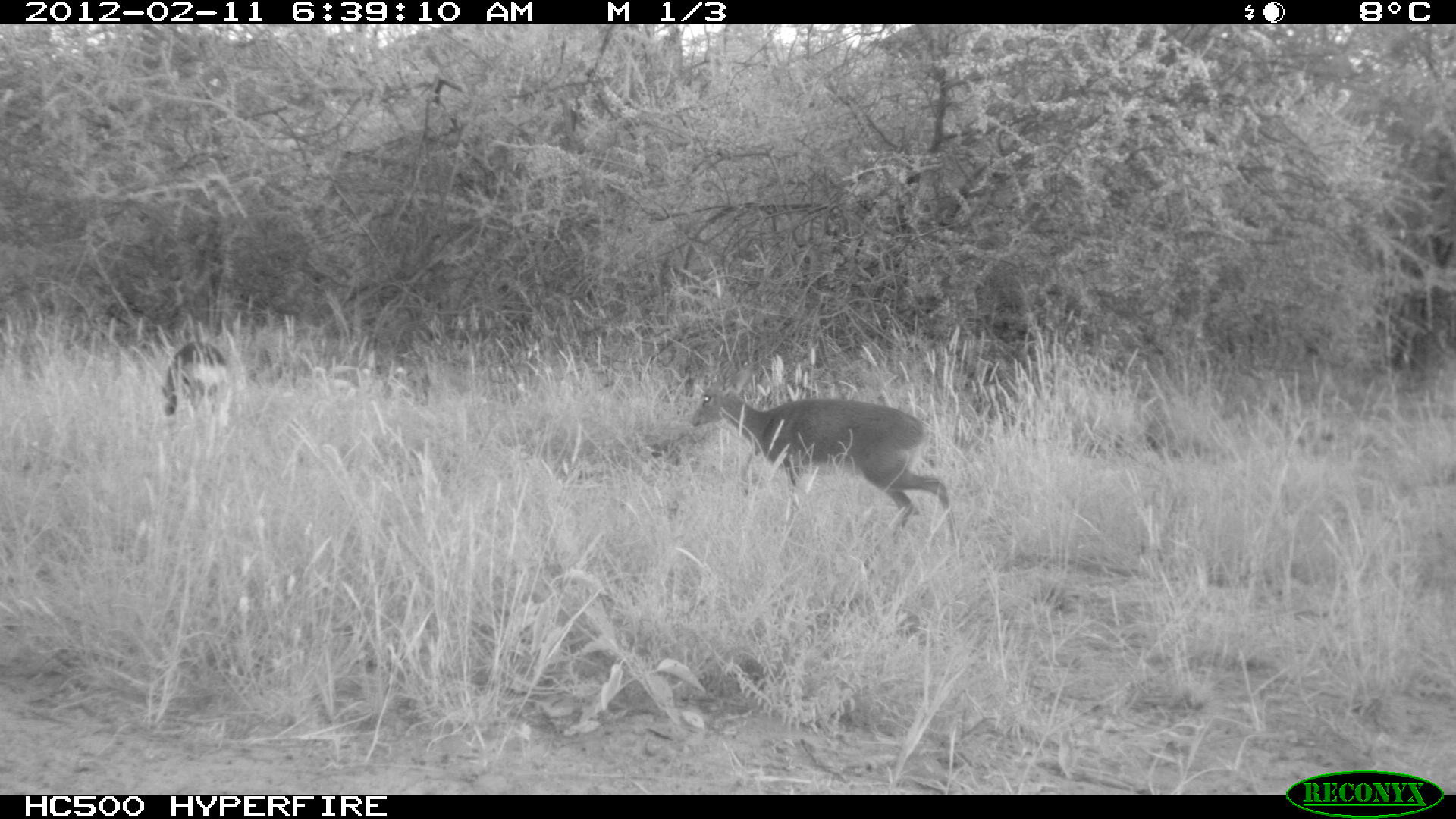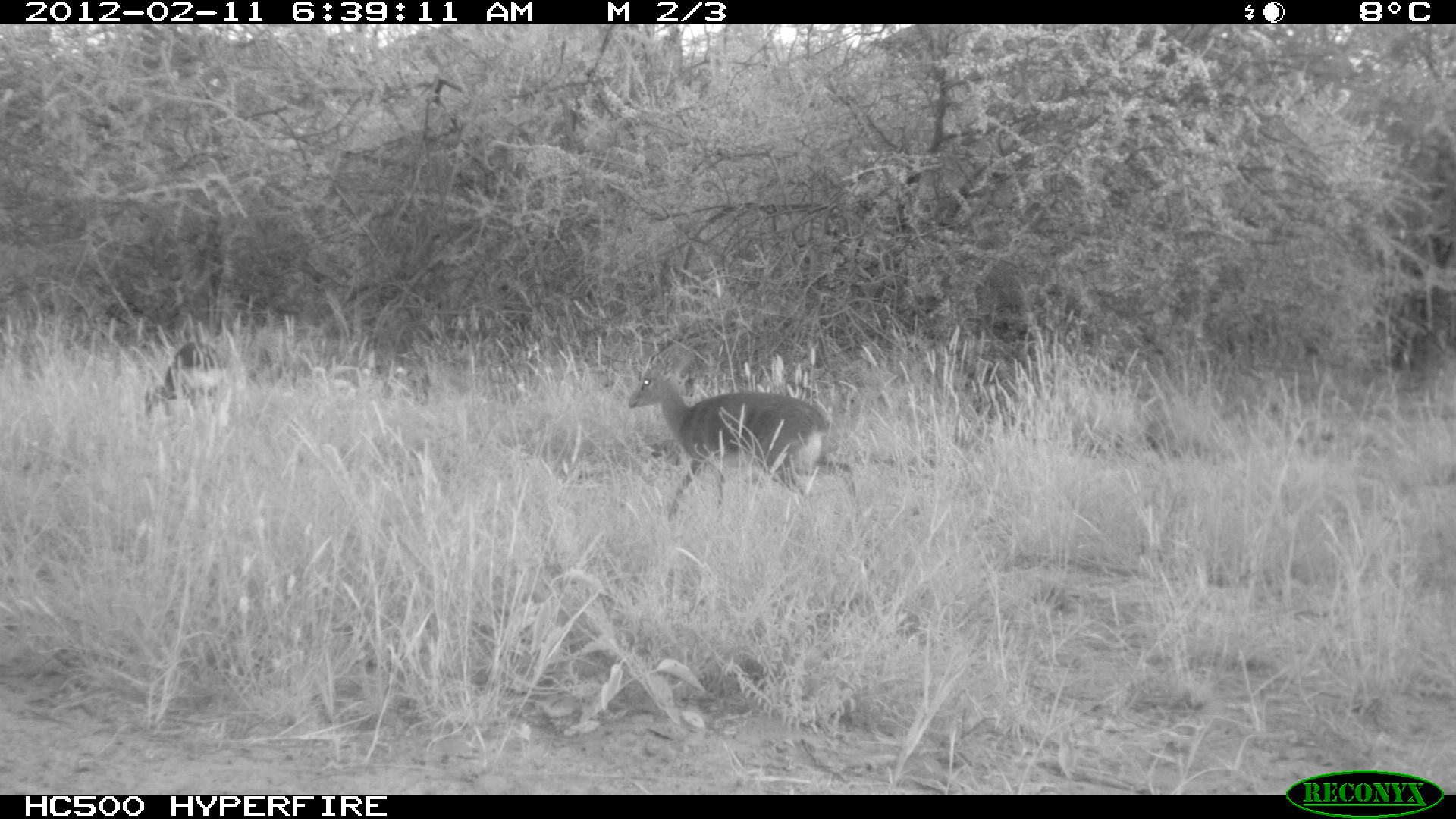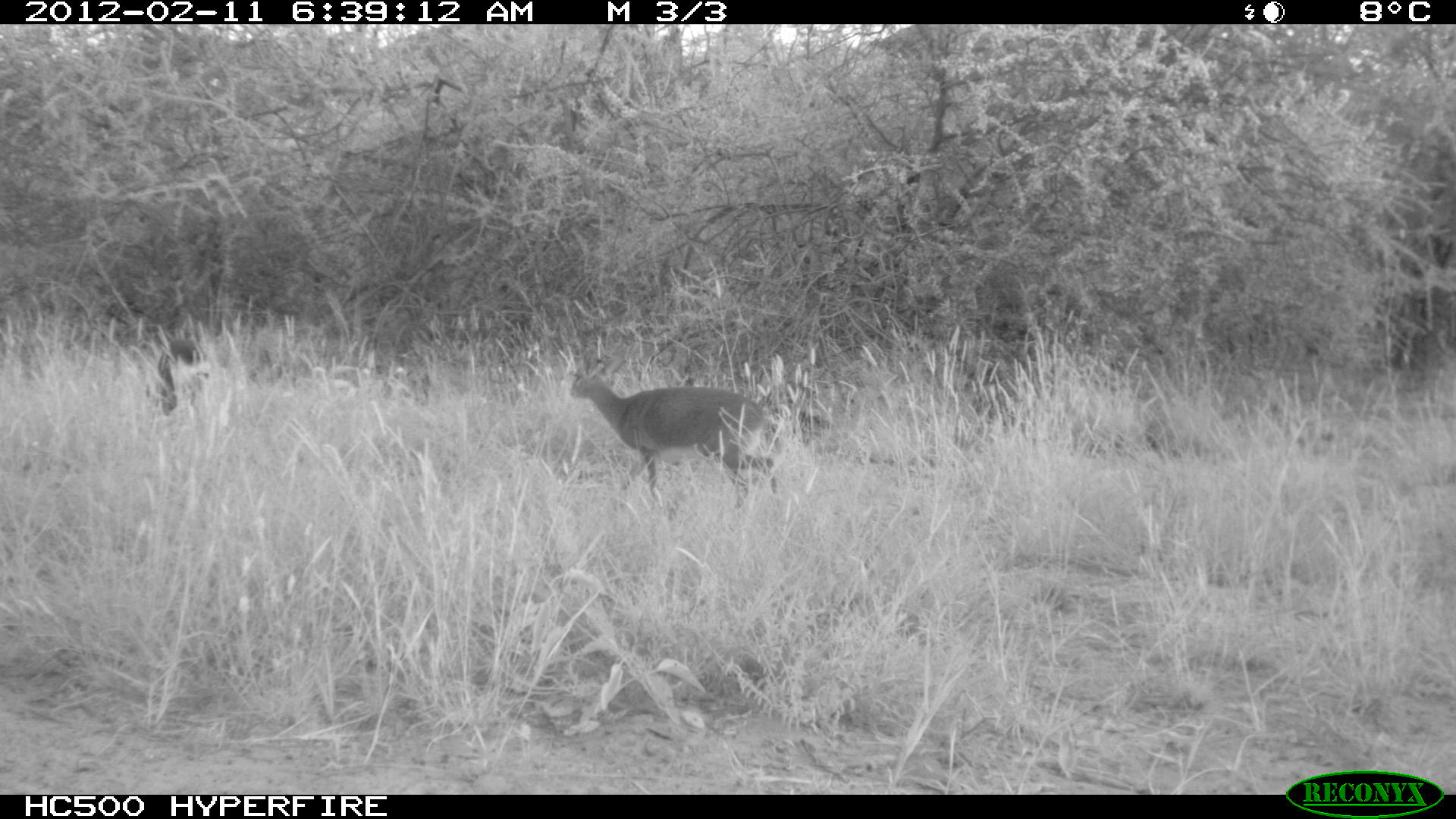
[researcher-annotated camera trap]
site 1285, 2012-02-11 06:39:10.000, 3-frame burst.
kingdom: Animalia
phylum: Chordata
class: Mammalia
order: Artiodactyla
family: Bovidae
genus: Madoqua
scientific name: Madoqua guentheri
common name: günther's dik-dik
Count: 2.